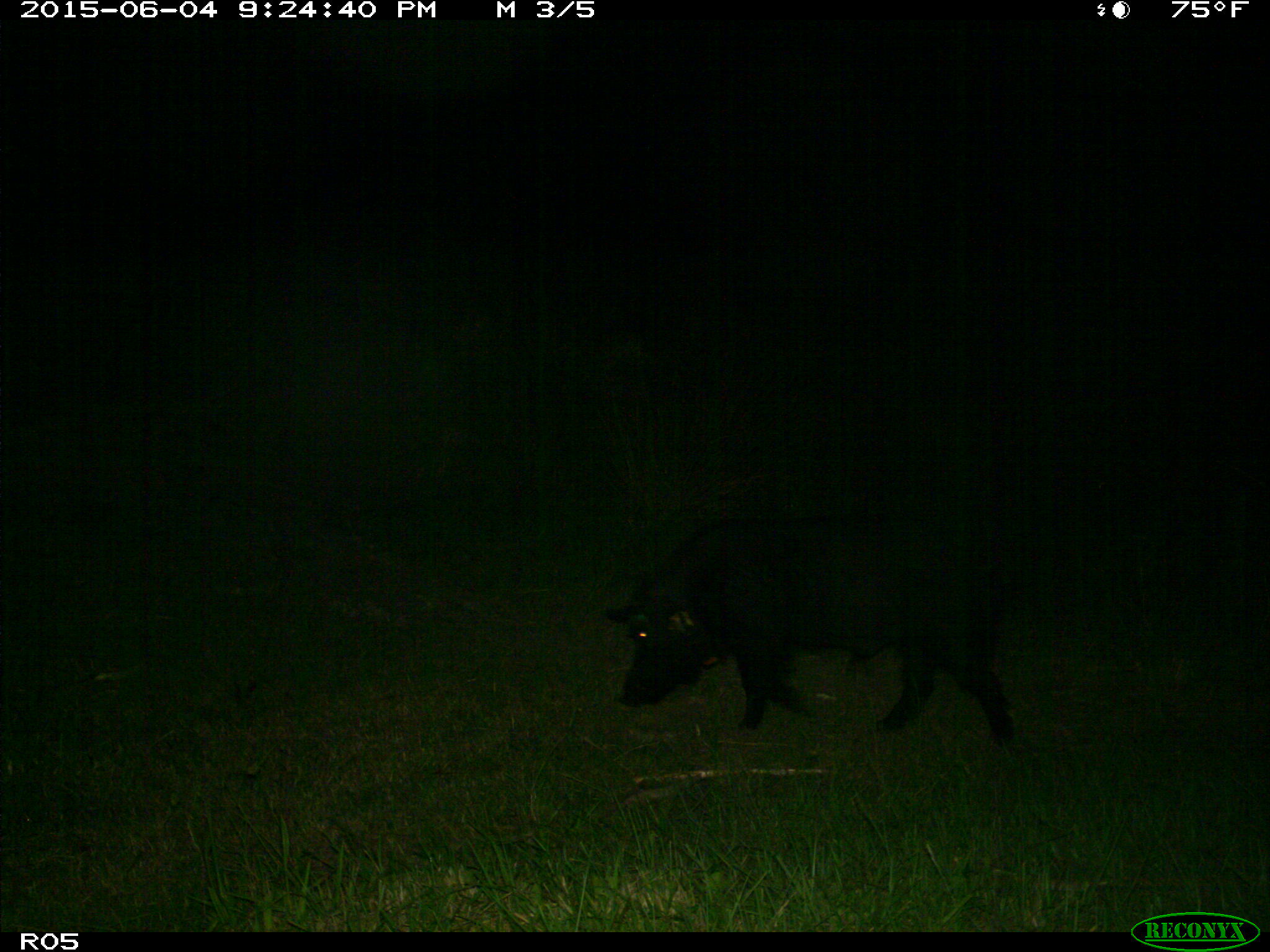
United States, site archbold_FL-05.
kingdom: Animalia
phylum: Chordata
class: Mammalia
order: Artiodactyla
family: Suidae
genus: Sus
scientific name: Sus scrofa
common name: wild boar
Sus scrofa (wild boar).